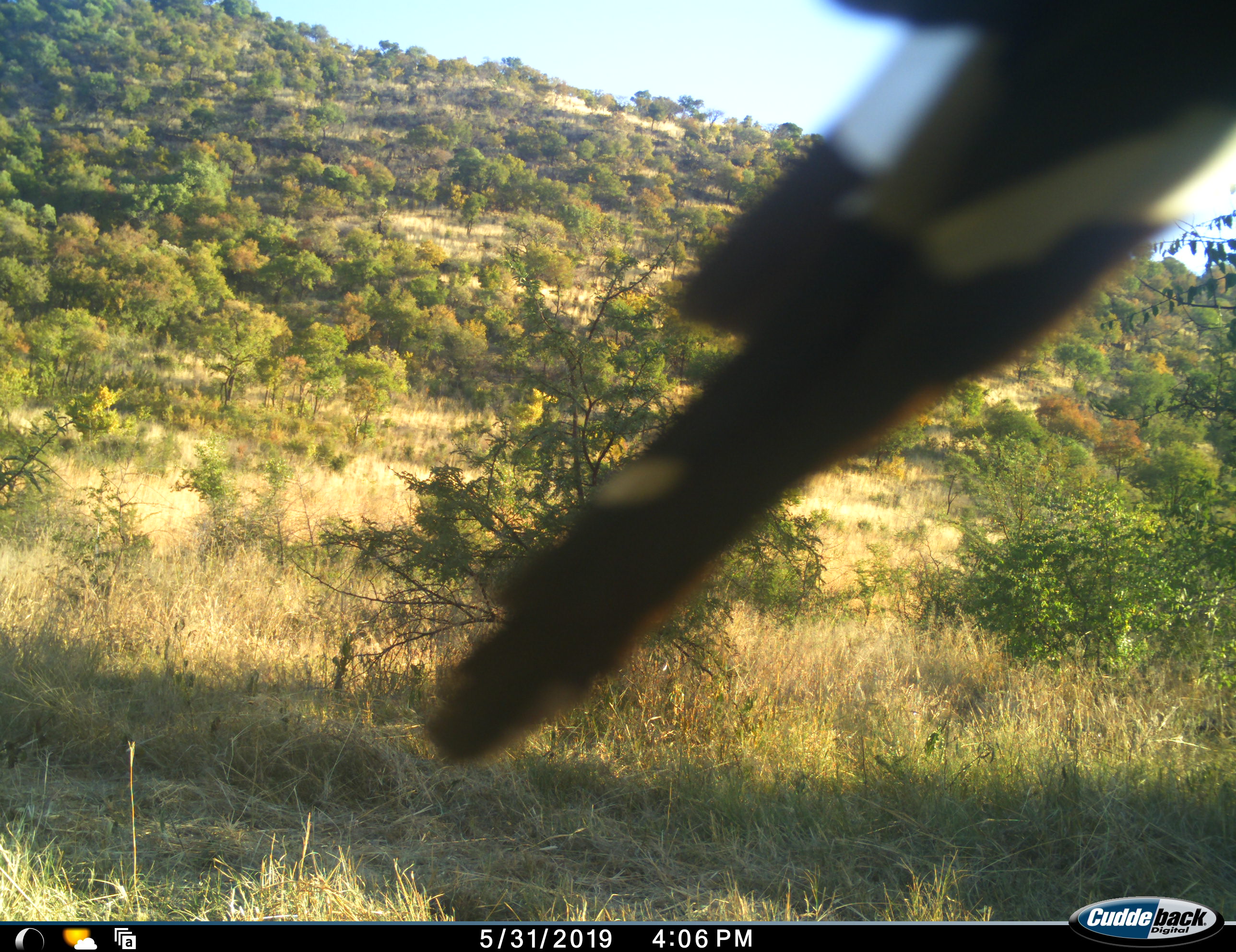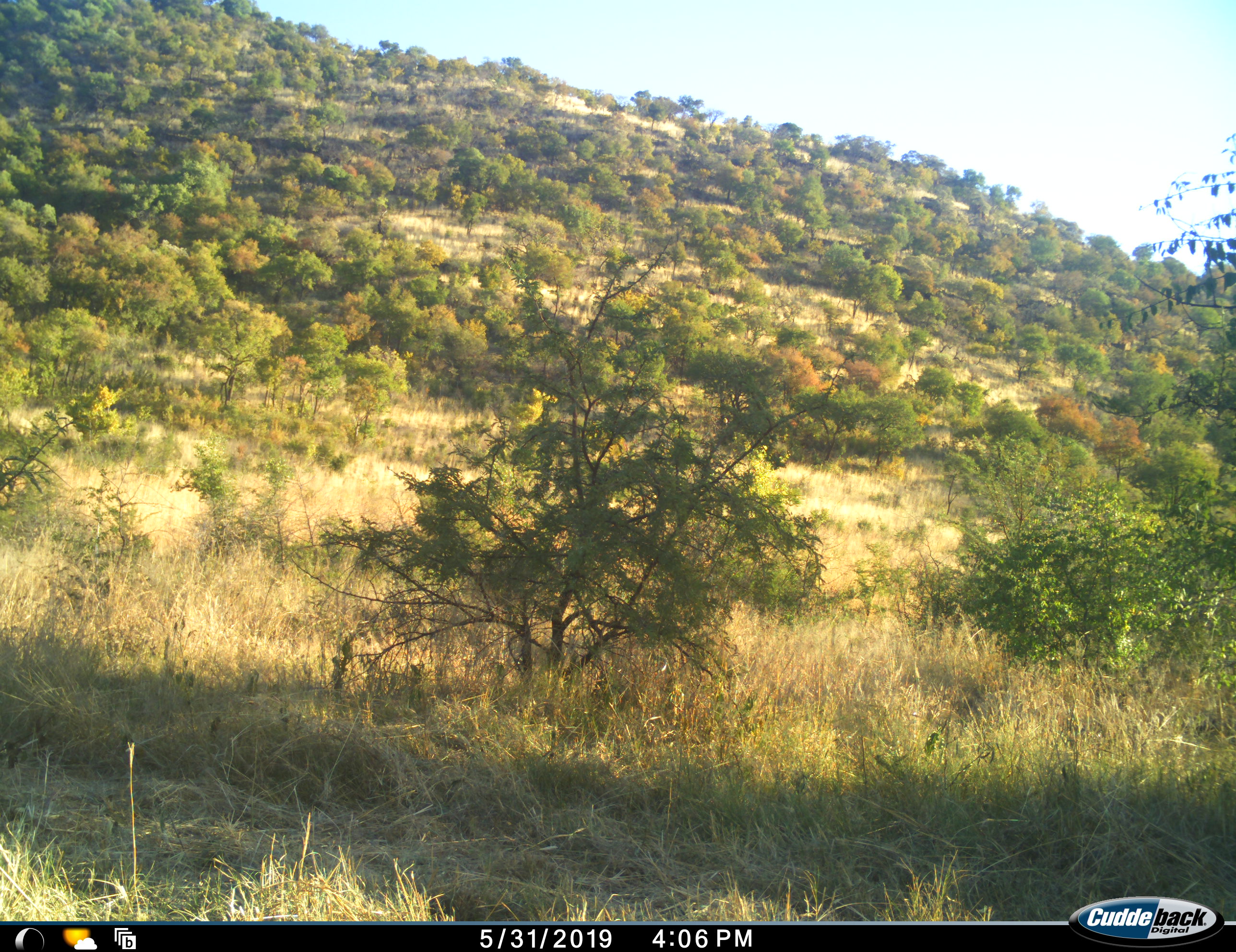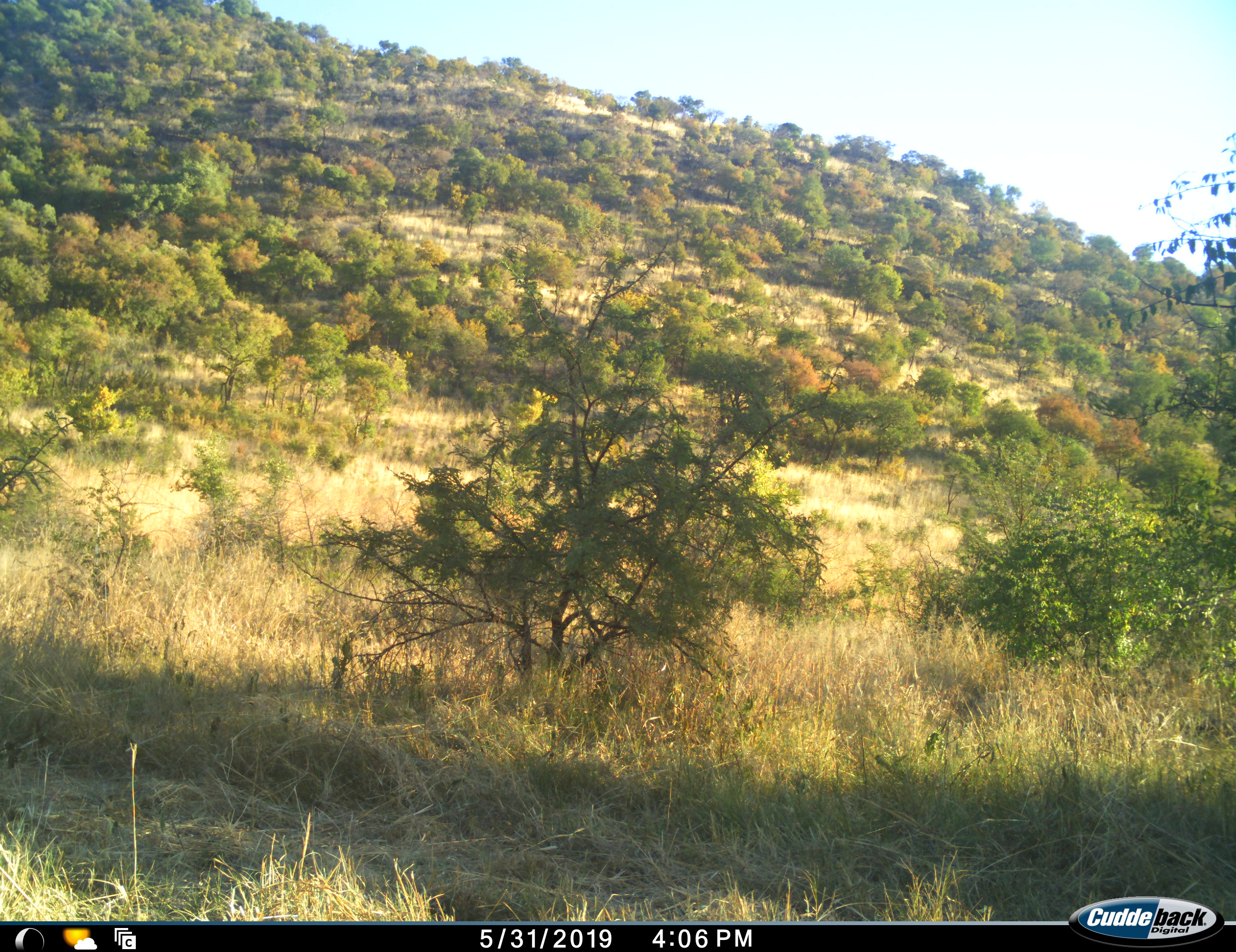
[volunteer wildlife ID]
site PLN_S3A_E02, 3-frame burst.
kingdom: Animalia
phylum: Chordata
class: Aves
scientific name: Aves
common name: bird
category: birdother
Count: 1.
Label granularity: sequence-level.